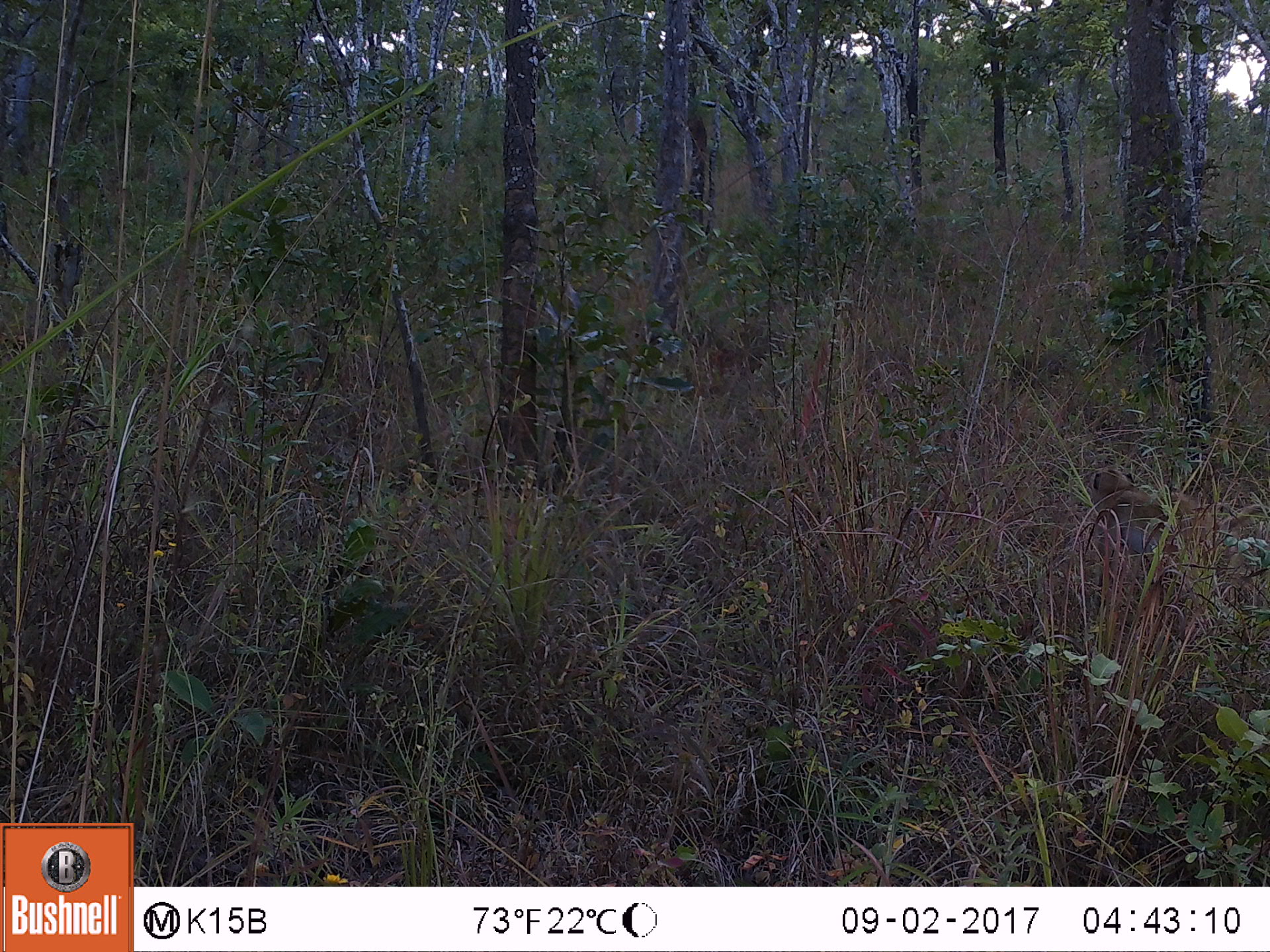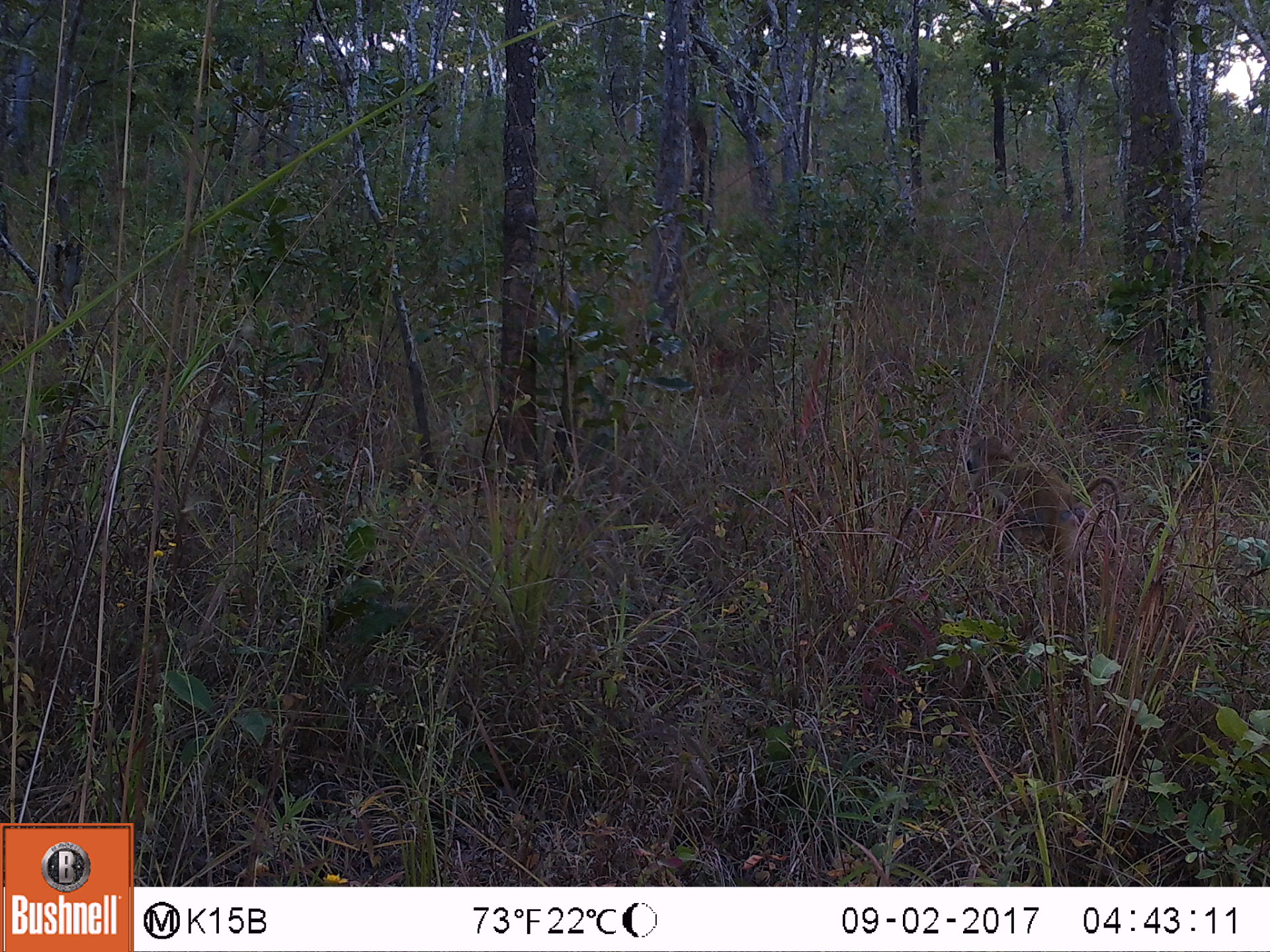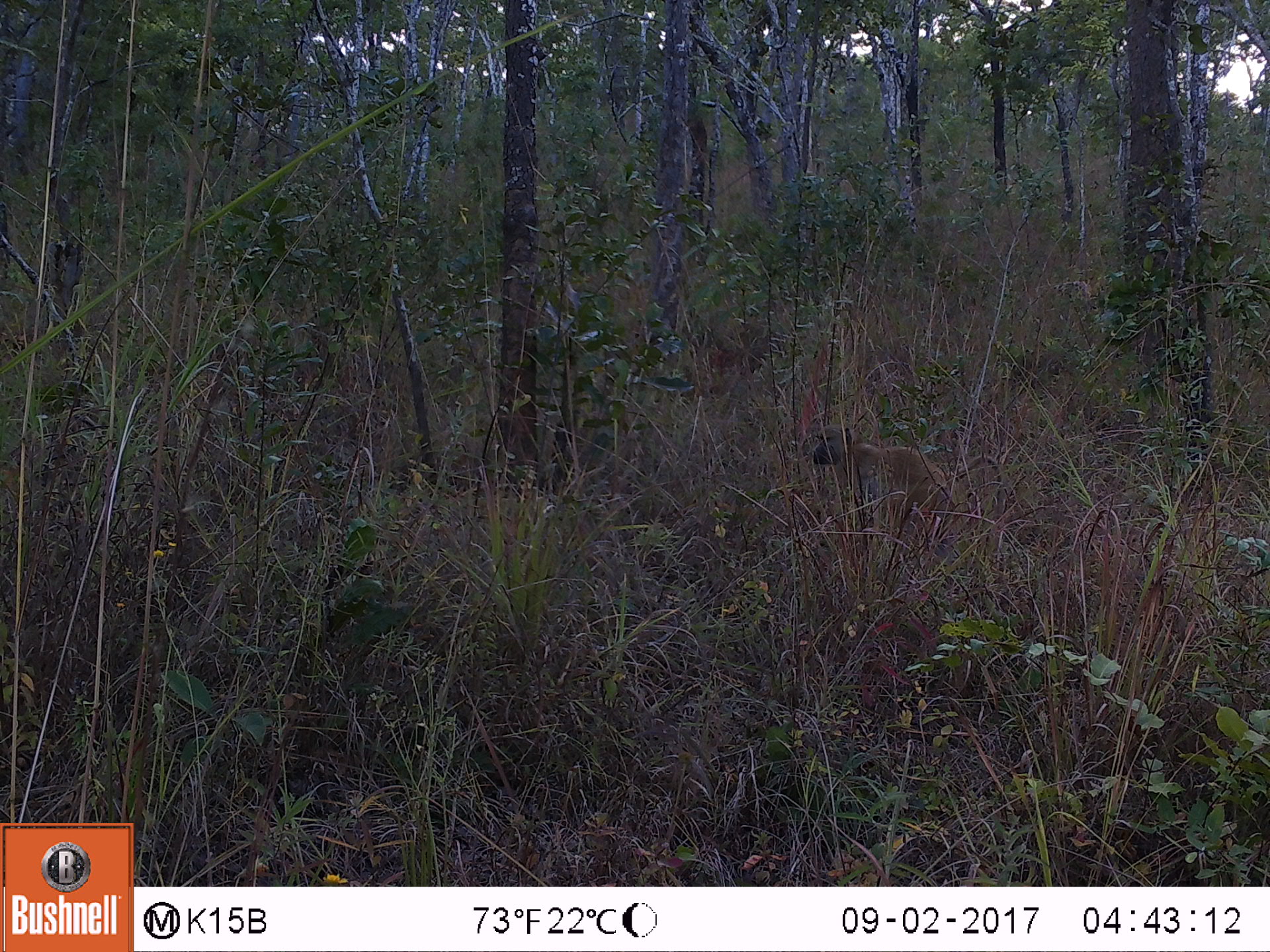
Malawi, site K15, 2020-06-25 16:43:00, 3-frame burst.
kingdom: Animalia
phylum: Chordata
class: Mammalia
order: Primates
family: Cercopithecidae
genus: Papio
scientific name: Papio cynocephalus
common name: yellow baboon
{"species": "yellow baboon (Papio cynocephalus)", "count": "1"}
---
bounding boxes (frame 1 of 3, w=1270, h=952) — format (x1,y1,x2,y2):
yellow baboon: (1084,463,1192,570)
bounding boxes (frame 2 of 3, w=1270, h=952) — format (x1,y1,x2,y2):
yellow baboon: (963,429,1121,577)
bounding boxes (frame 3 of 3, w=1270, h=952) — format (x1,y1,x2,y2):
yellow baboon: (804,426,1008,518)